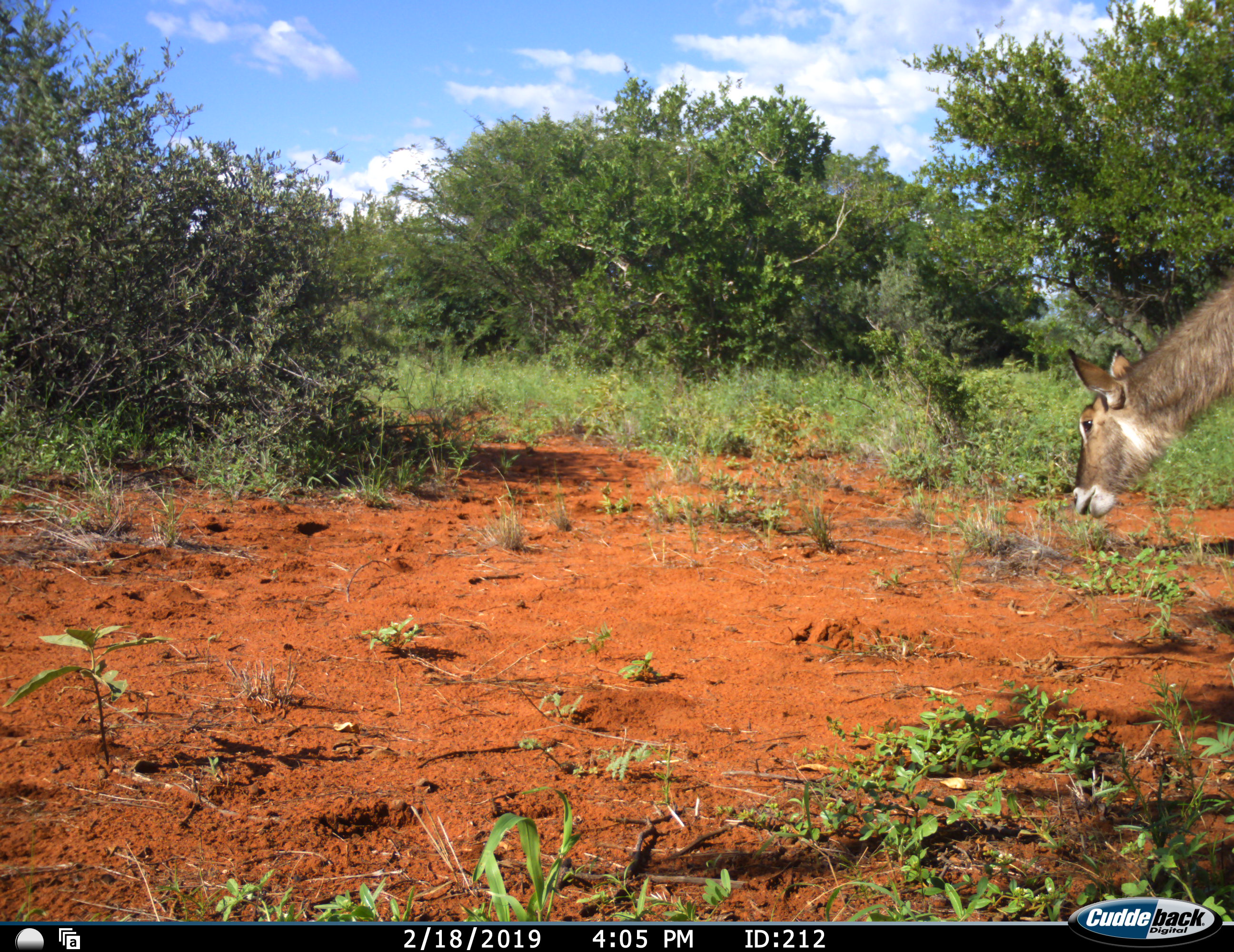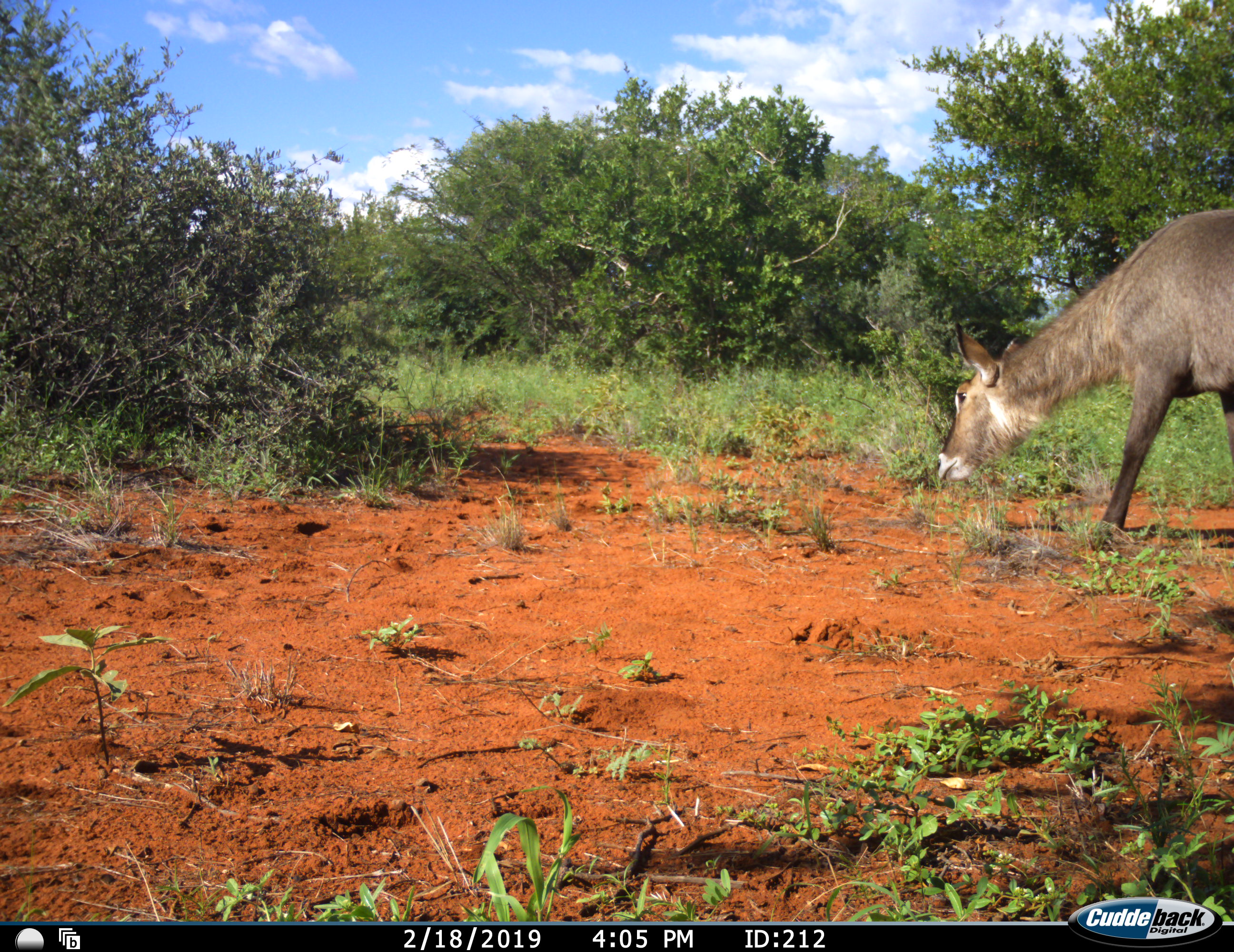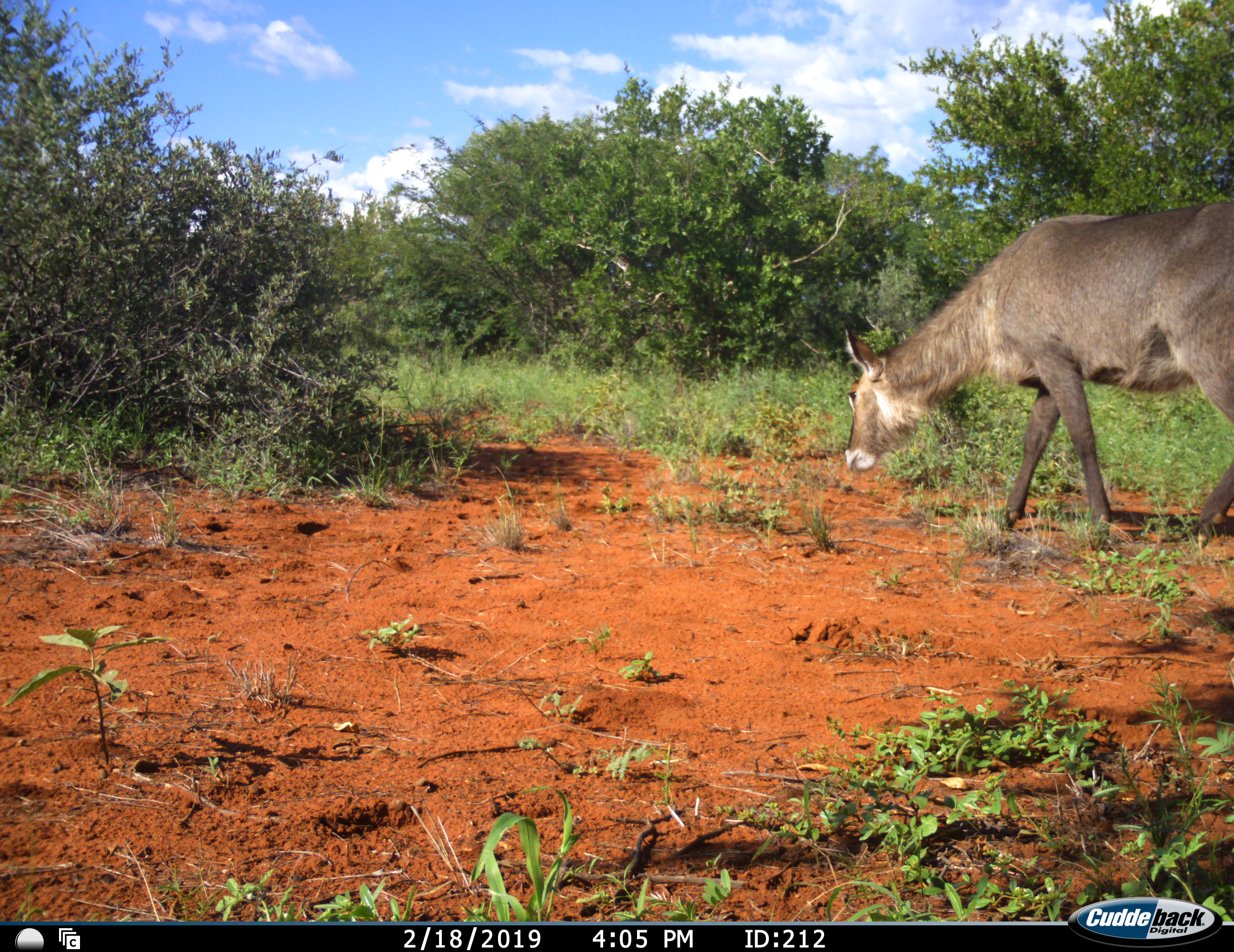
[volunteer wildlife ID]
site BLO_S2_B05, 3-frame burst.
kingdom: Animalia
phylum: Chordata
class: Mammalia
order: Artiodactyla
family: Bovidae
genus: Kobus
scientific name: Kobus ellipsiprymnus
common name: waterbuck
Waterbuck (Kobus ellipsiprymnus), count 1. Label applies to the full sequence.